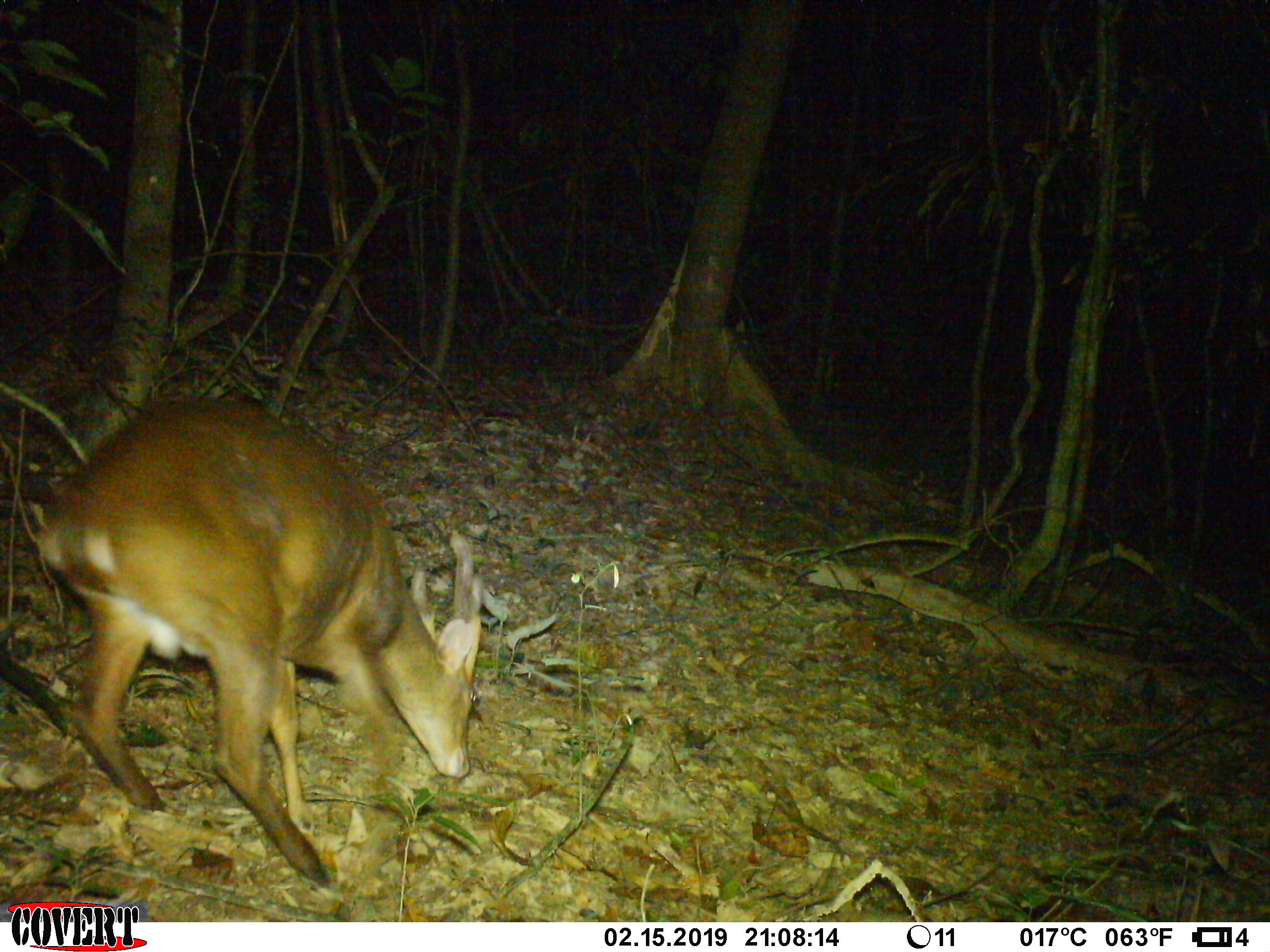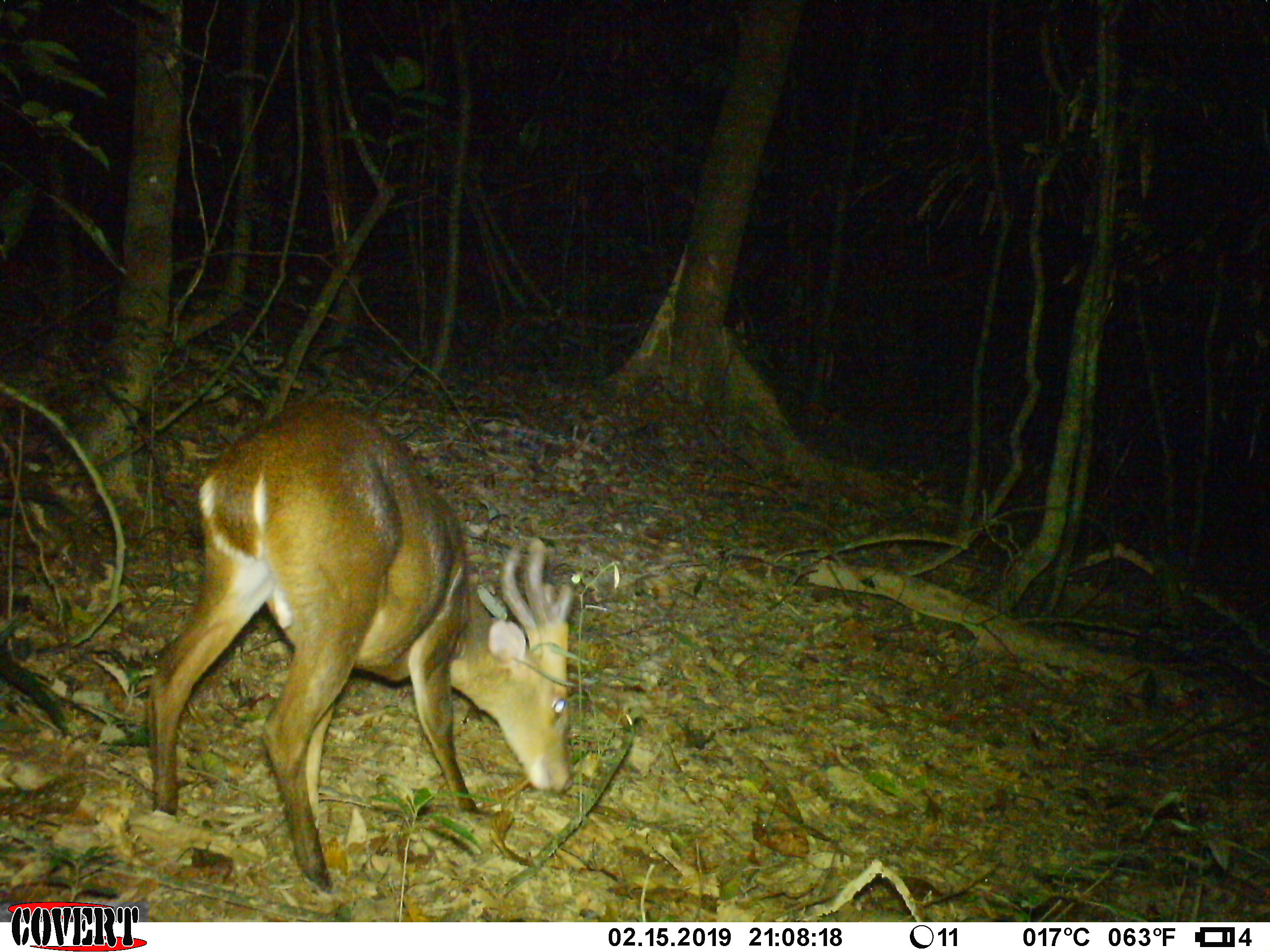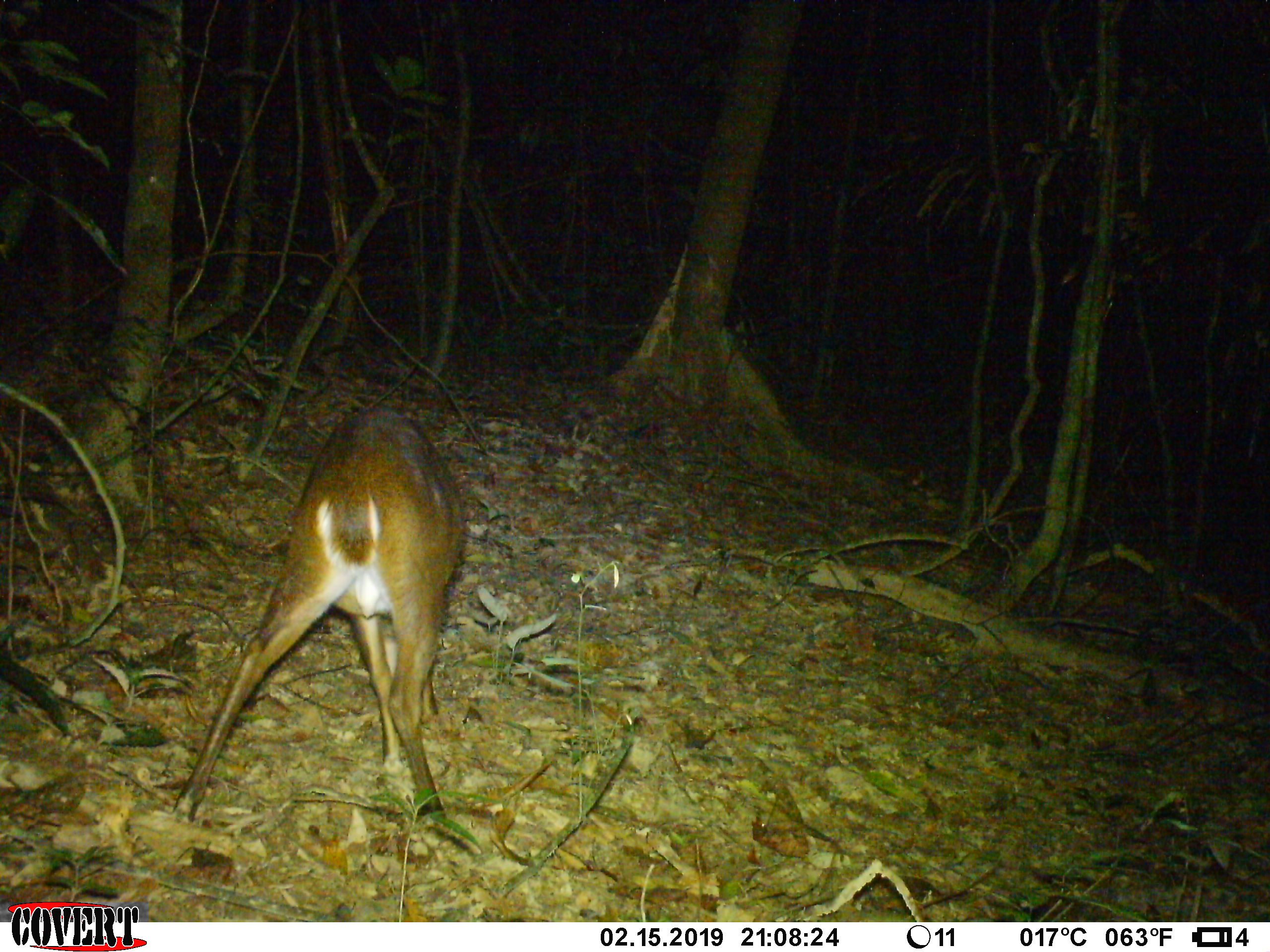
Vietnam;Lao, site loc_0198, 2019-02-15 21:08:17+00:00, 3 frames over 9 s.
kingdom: Animalia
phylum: Chordata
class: Mammalia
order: Artiodactyla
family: Cervidae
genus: Muntiacus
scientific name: Muntiacus vuquangensis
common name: large-antlered muntjac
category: large antlered muntjac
Large antlered muntjac (large-antlered muntjac) (Muntiacus vuquangensis). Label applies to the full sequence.